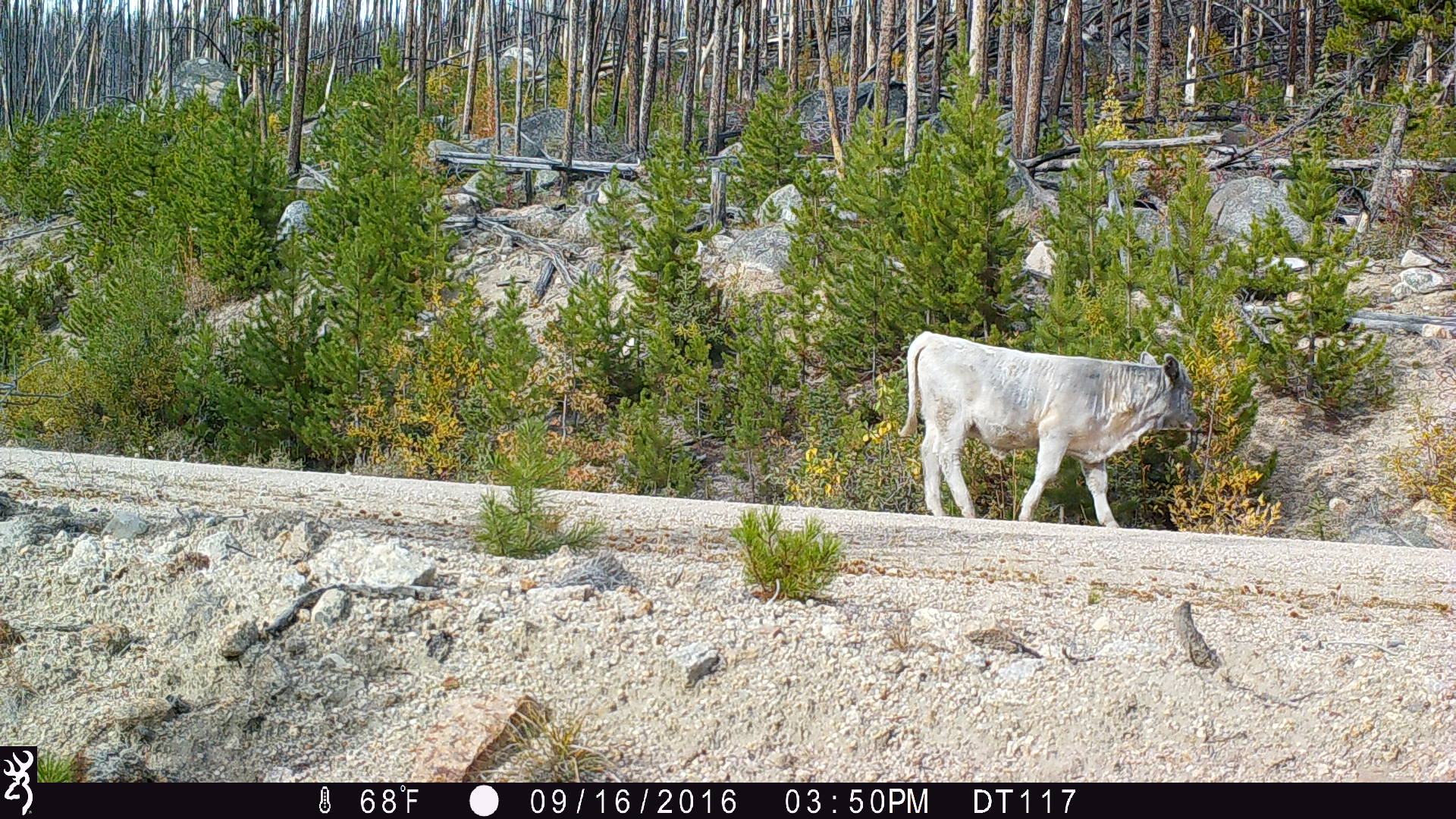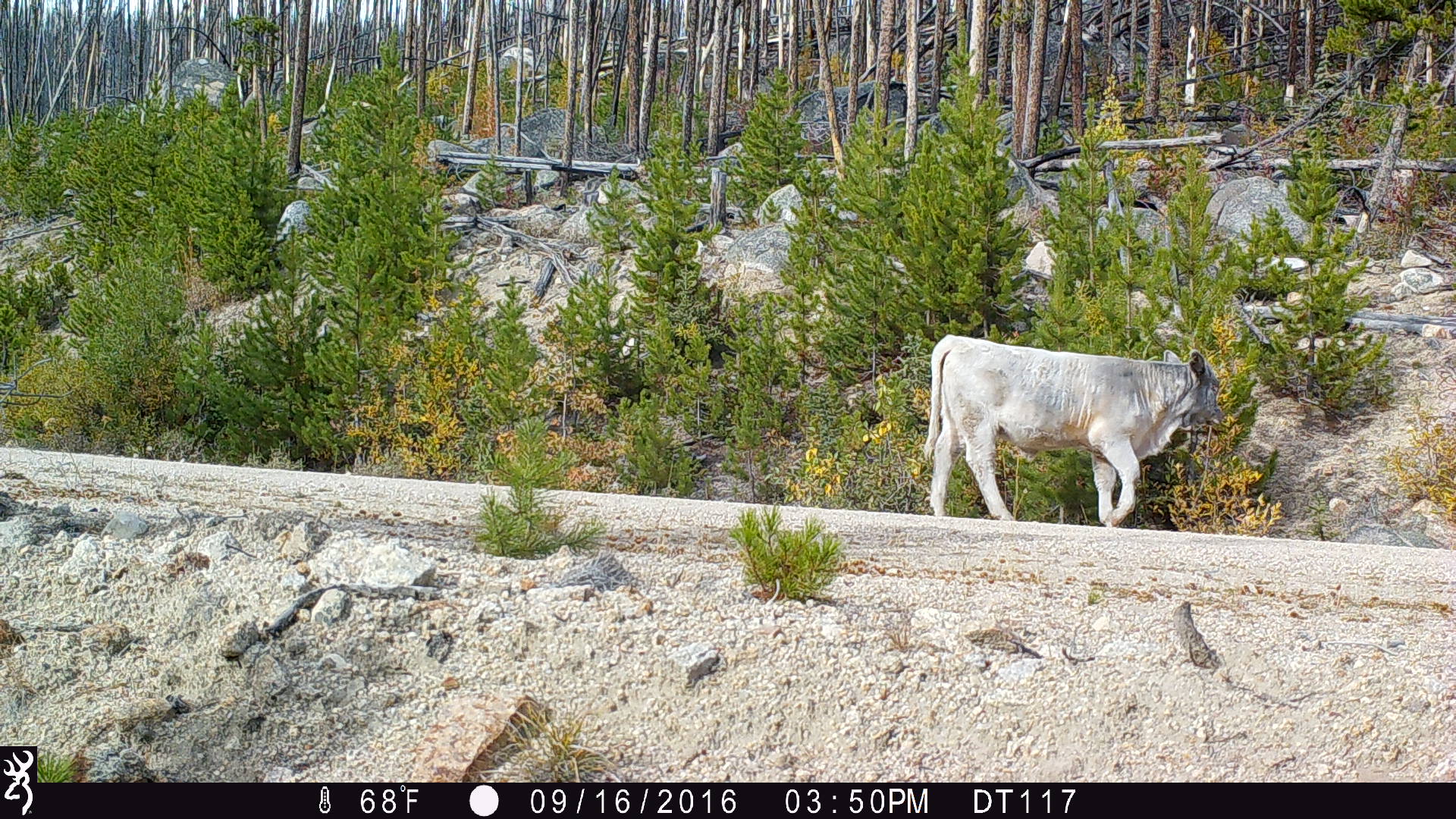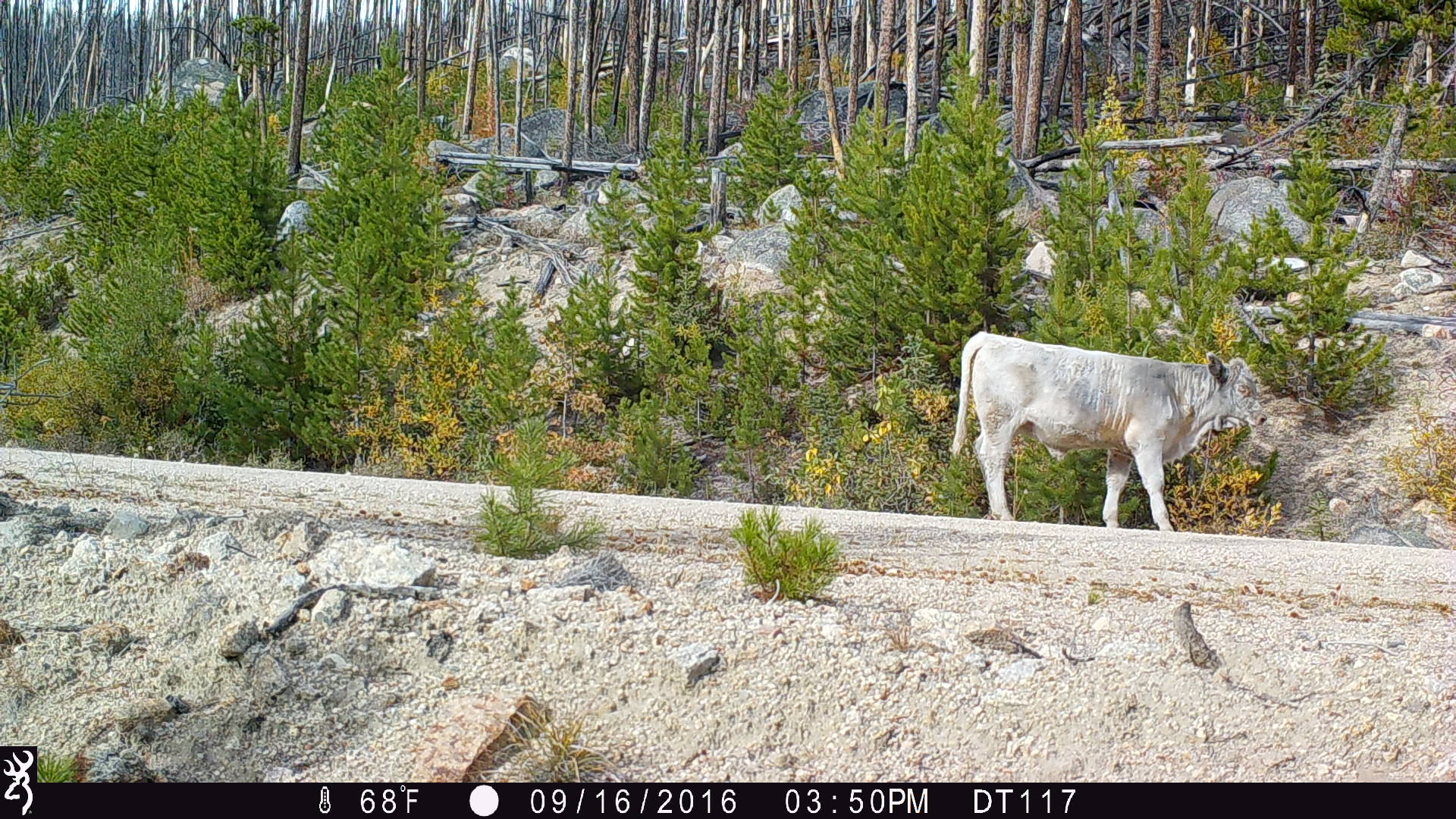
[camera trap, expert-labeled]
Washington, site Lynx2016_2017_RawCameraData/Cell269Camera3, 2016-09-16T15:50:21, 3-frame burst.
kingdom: Animalia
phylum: Chordata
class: Mammalia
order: Artiodactyla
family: Bovidae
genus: Bos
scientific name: Bos taurus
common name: domestic cattle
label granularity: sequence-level